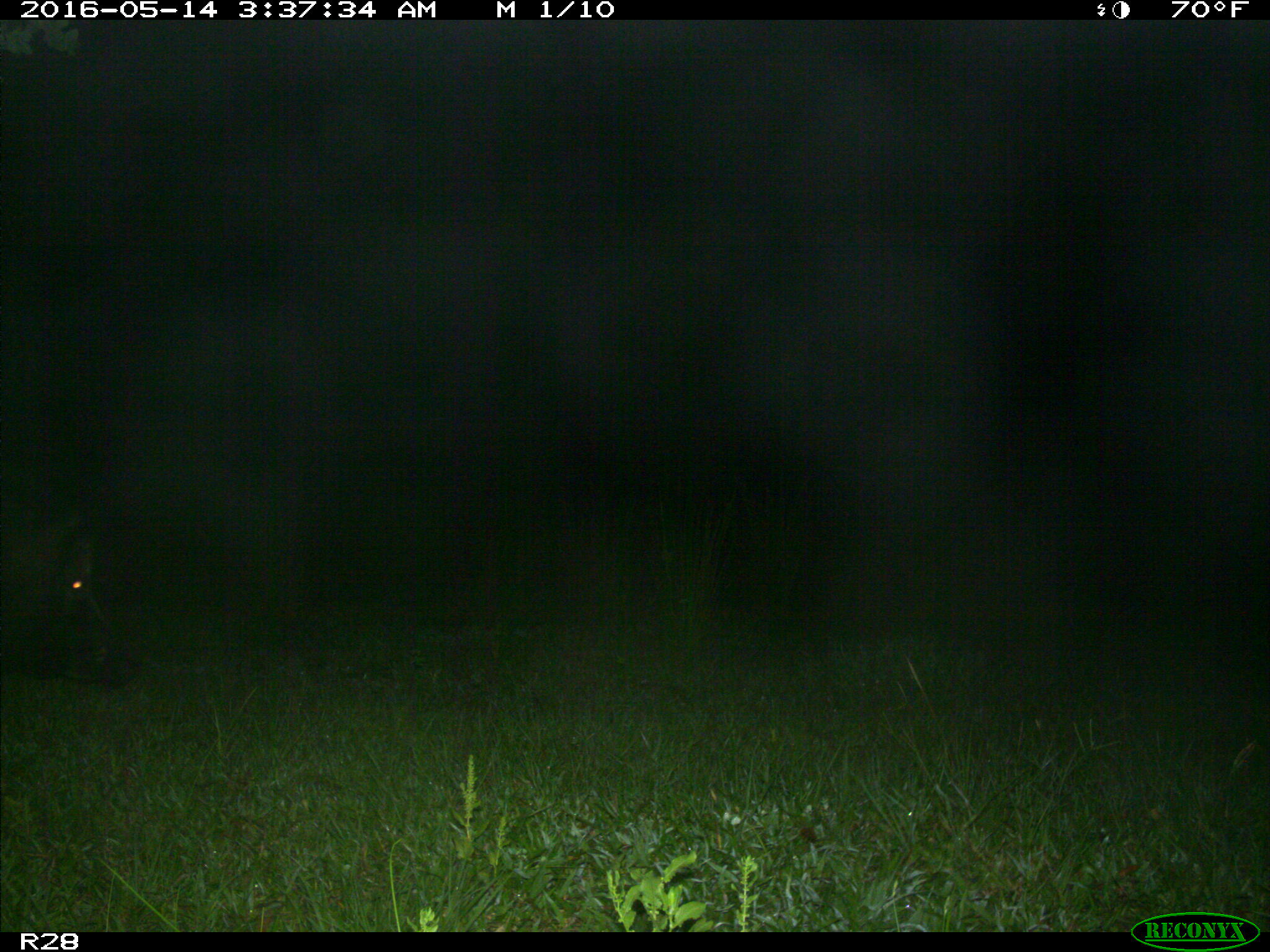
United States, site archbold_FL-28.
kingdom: Animalia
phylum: Chordata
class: Mammalia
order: Artiodactyla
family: Suidae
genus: Sus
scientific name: Sus scrofa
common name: wild boar